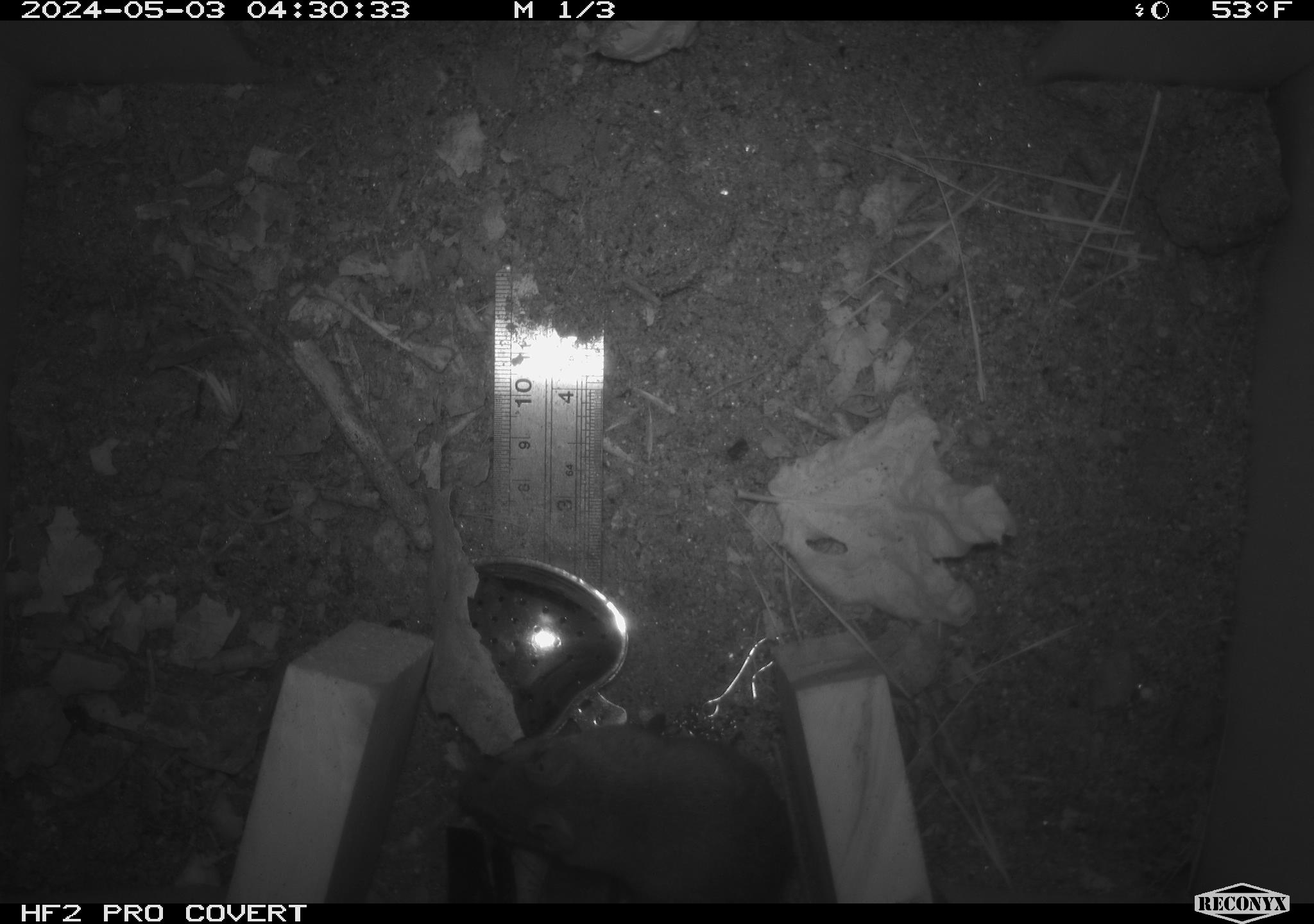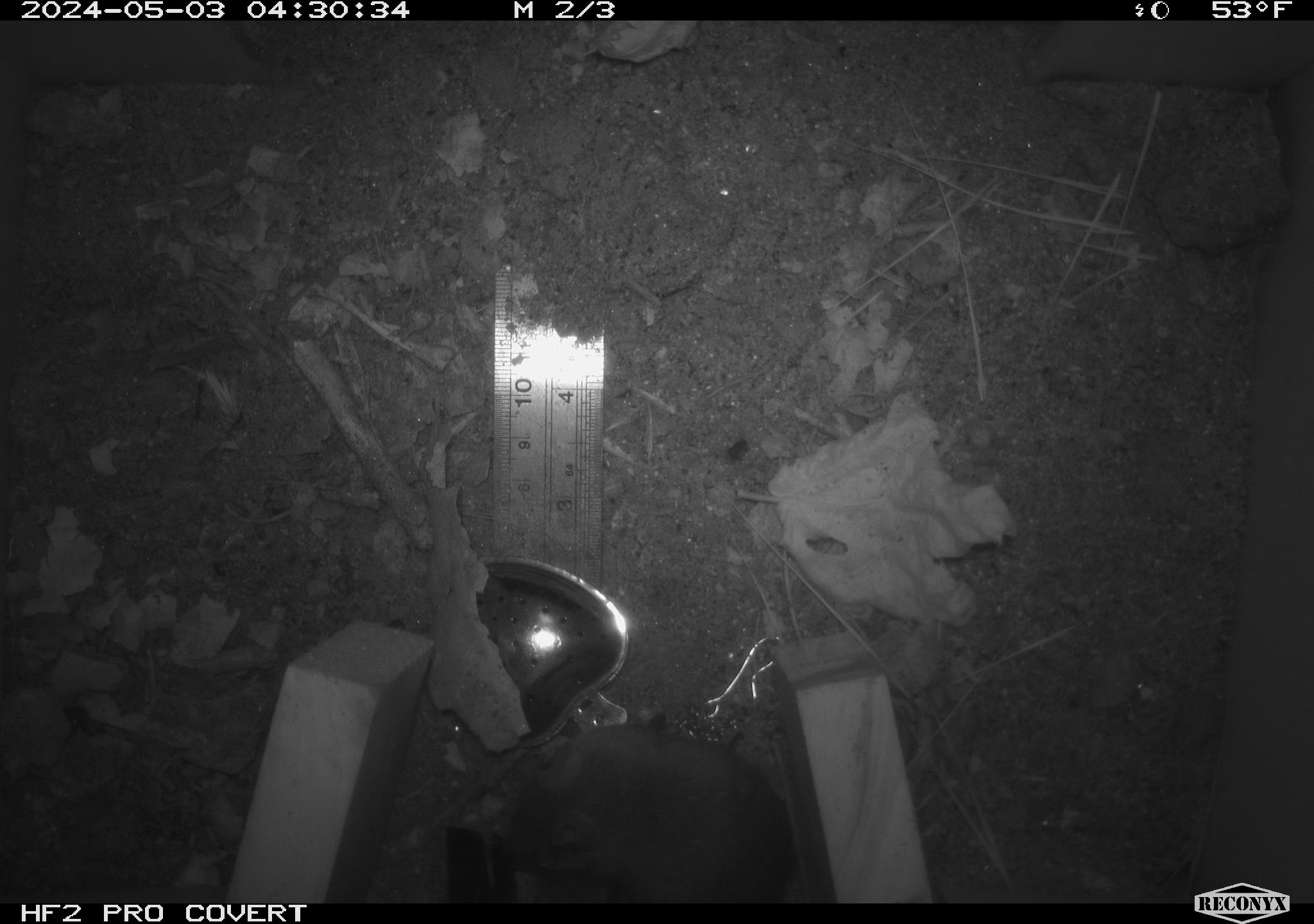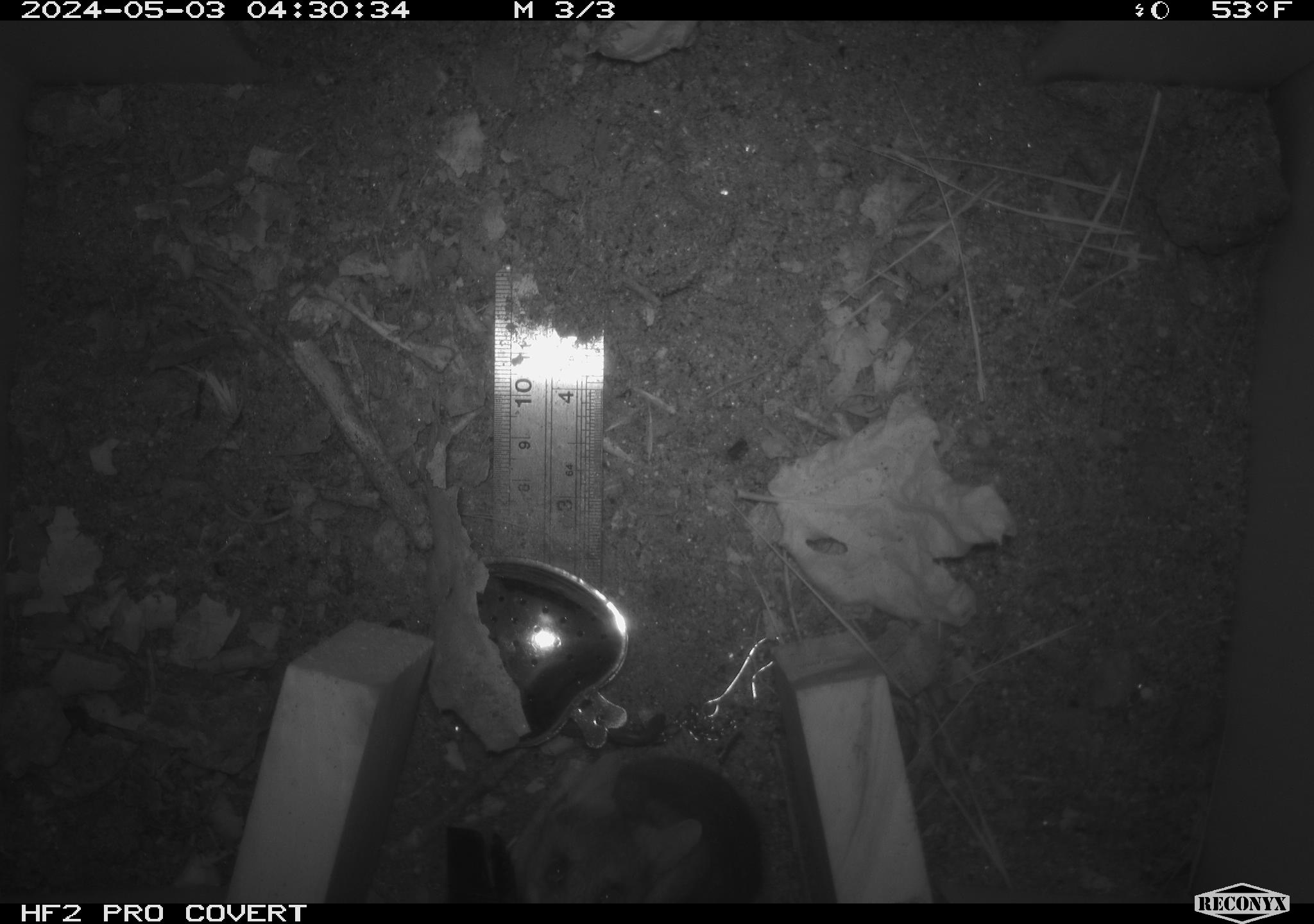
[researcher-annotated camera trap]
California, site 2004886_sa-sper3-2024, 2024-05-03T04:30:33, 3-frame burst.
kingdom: Animalia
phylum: Chordata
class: Mammalia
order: Rodentia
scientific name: Rodentia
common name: mouse species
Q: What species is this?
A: Mouse species (Rodentia).